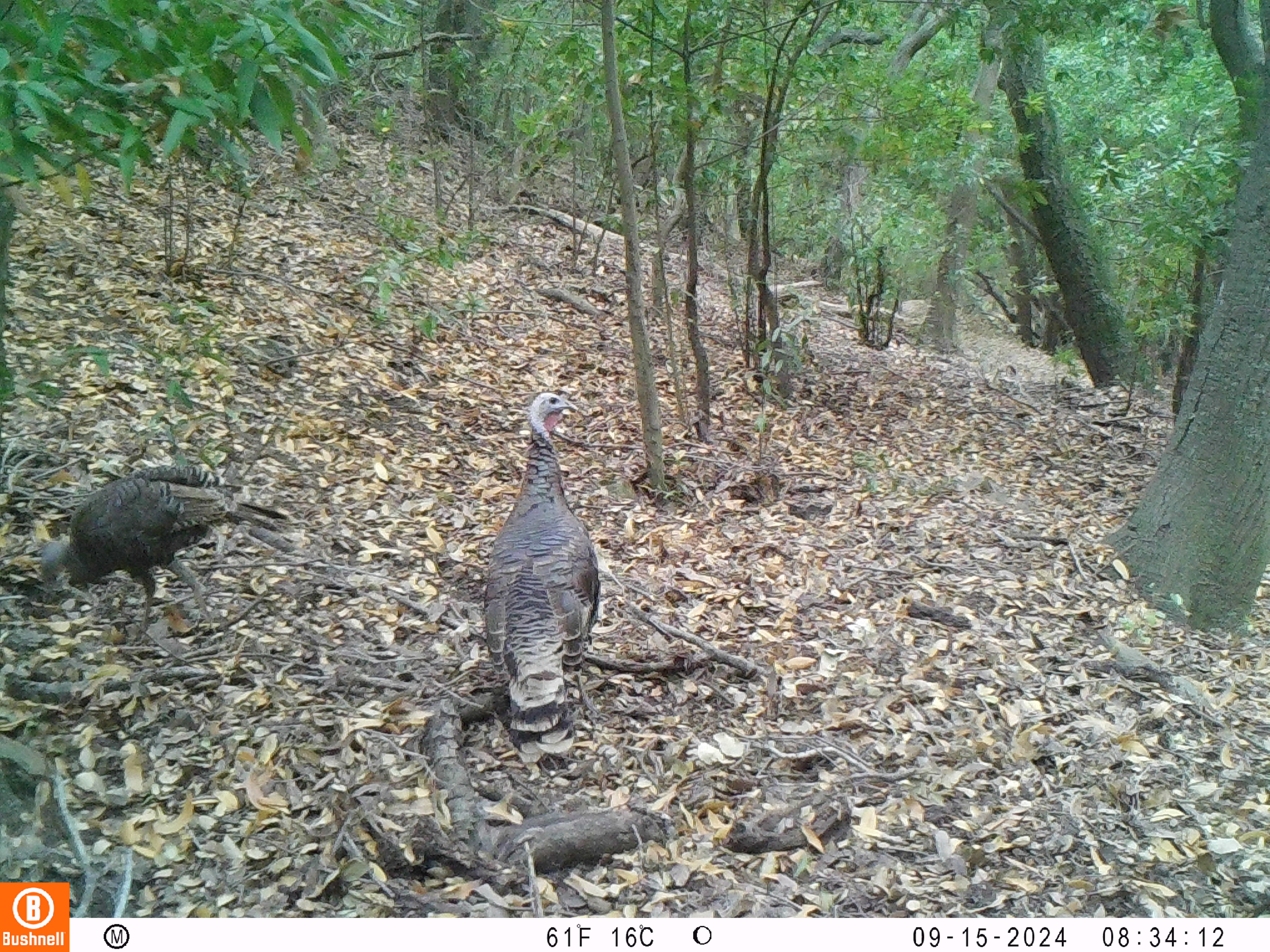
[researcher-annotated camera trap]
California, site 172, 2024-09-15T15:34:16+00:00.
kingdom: Animalia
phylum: Chordata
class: Aves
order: Galliformes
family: Phasianidae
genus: Meleagris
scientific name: Meleagris gallopavo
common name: turkey